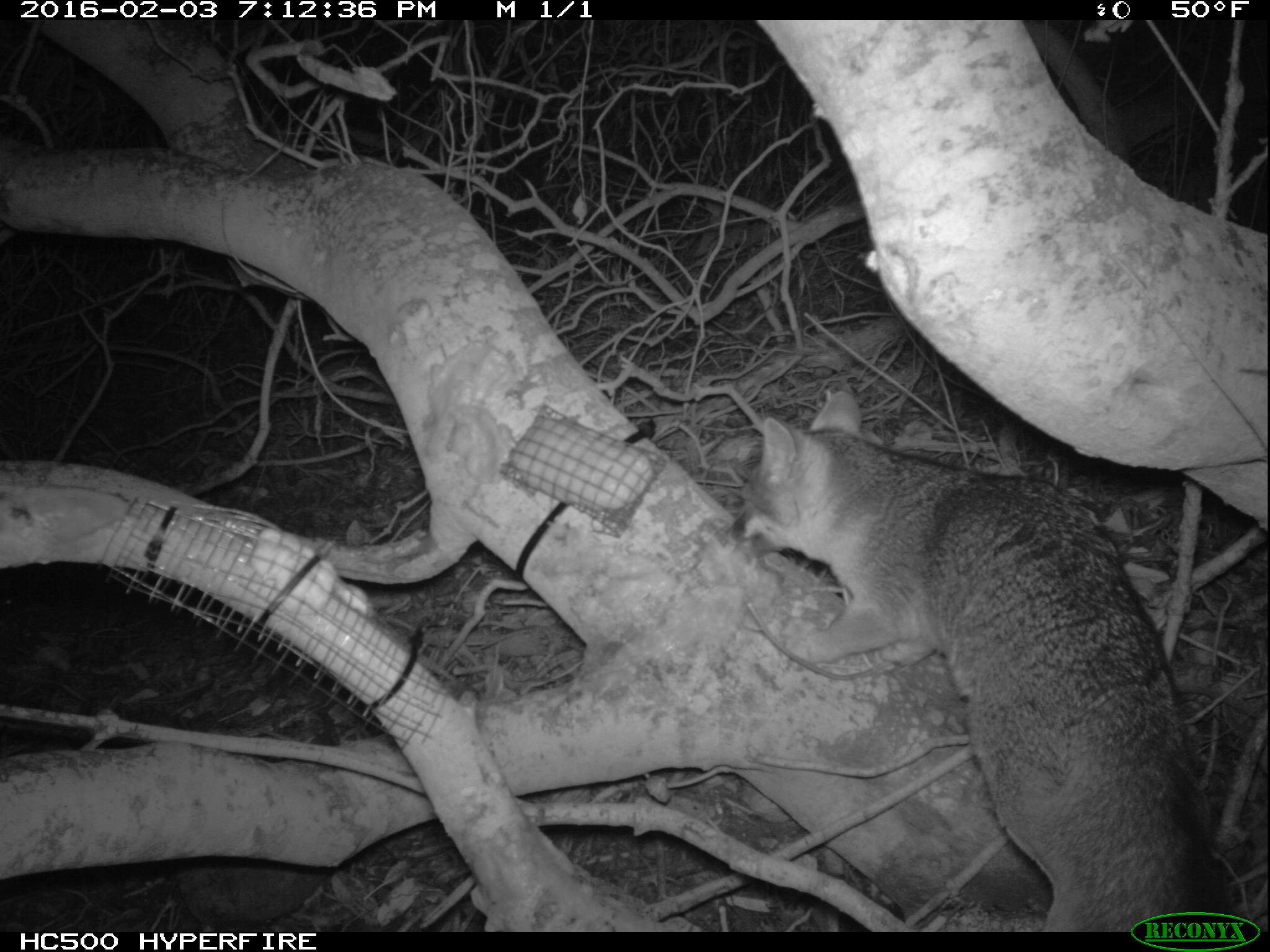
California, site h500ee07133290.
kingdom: Animalia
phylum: Chordata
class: Mammalia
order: Carnivora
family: Canidae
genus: Urocyon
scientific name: Urocyon littoralis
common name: island fox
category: fox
Fox (island fox) (Urocyon littoralis).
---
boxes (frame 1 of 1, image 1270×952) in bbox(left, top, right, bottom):
fox: bbox(727, 389, 1237, 932)